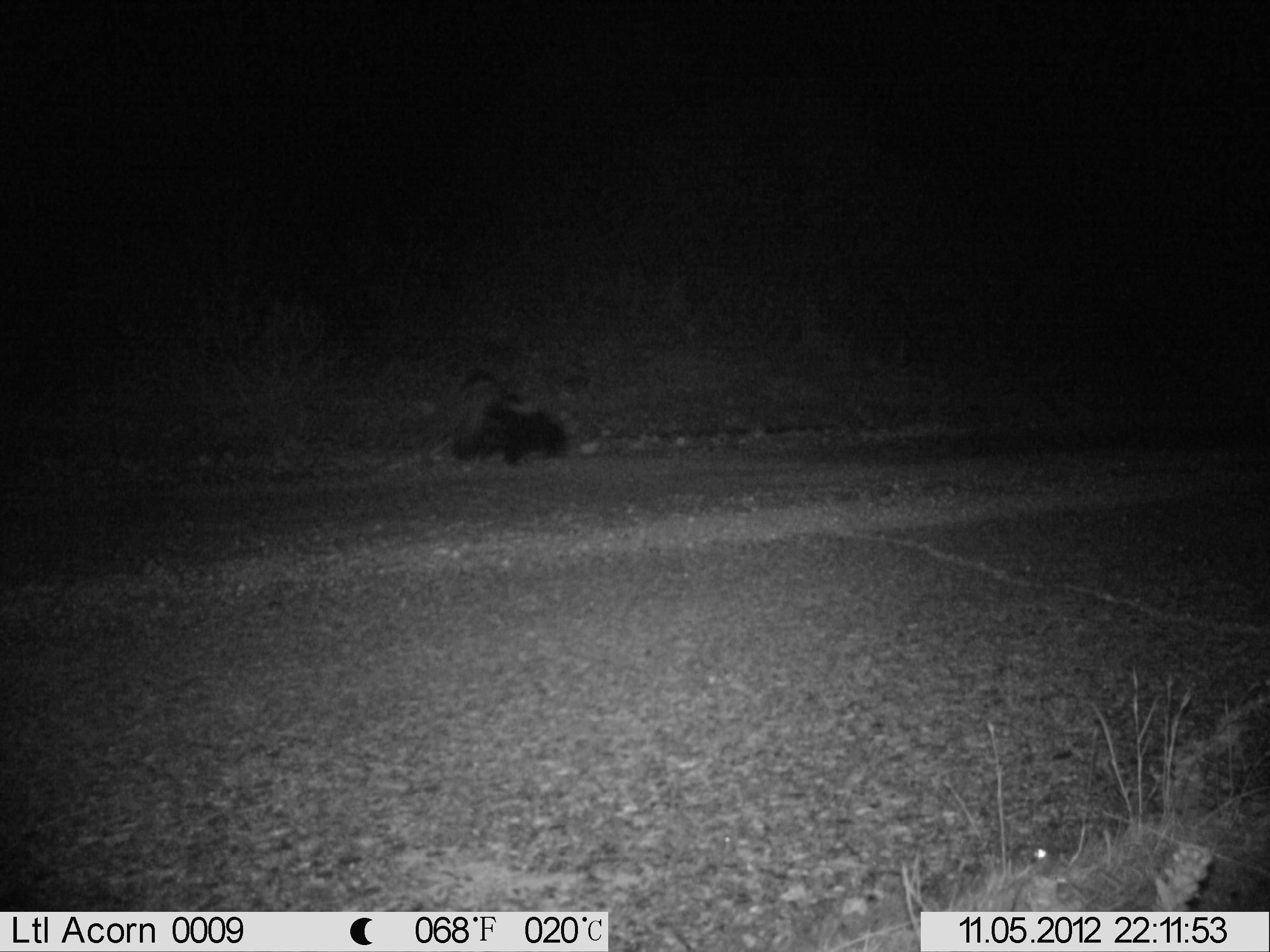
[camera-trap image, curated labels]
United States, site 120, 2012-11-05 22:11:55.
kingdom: Animalia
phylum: Chordata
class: Mammalia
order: Carnivora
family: Mephitidae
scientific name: Mephitidae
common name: skunk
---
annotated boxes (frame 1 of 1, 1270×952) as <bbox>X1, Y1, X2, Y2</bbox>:
skunk: <bbox>438, 384, 575, 472</bbox>